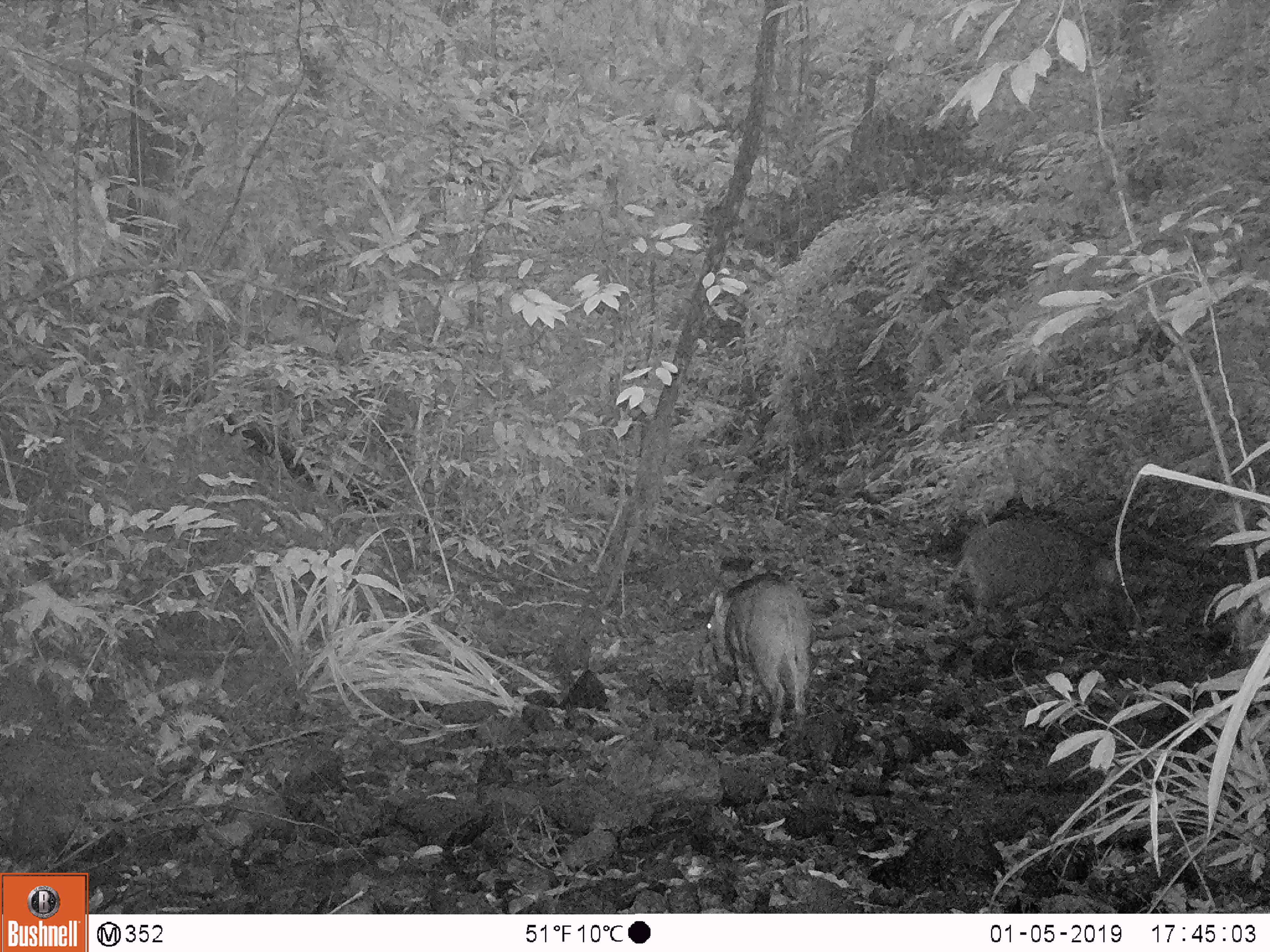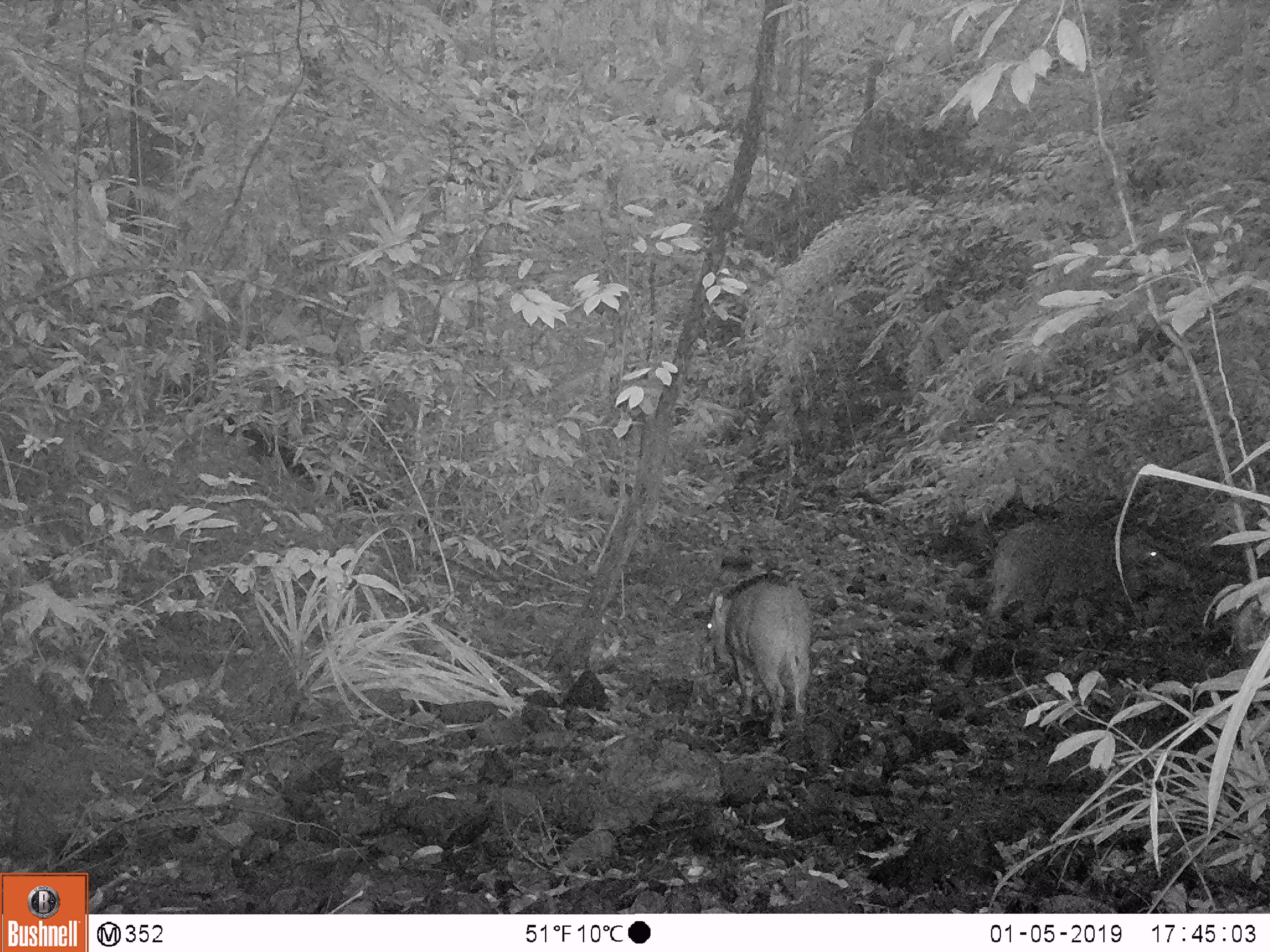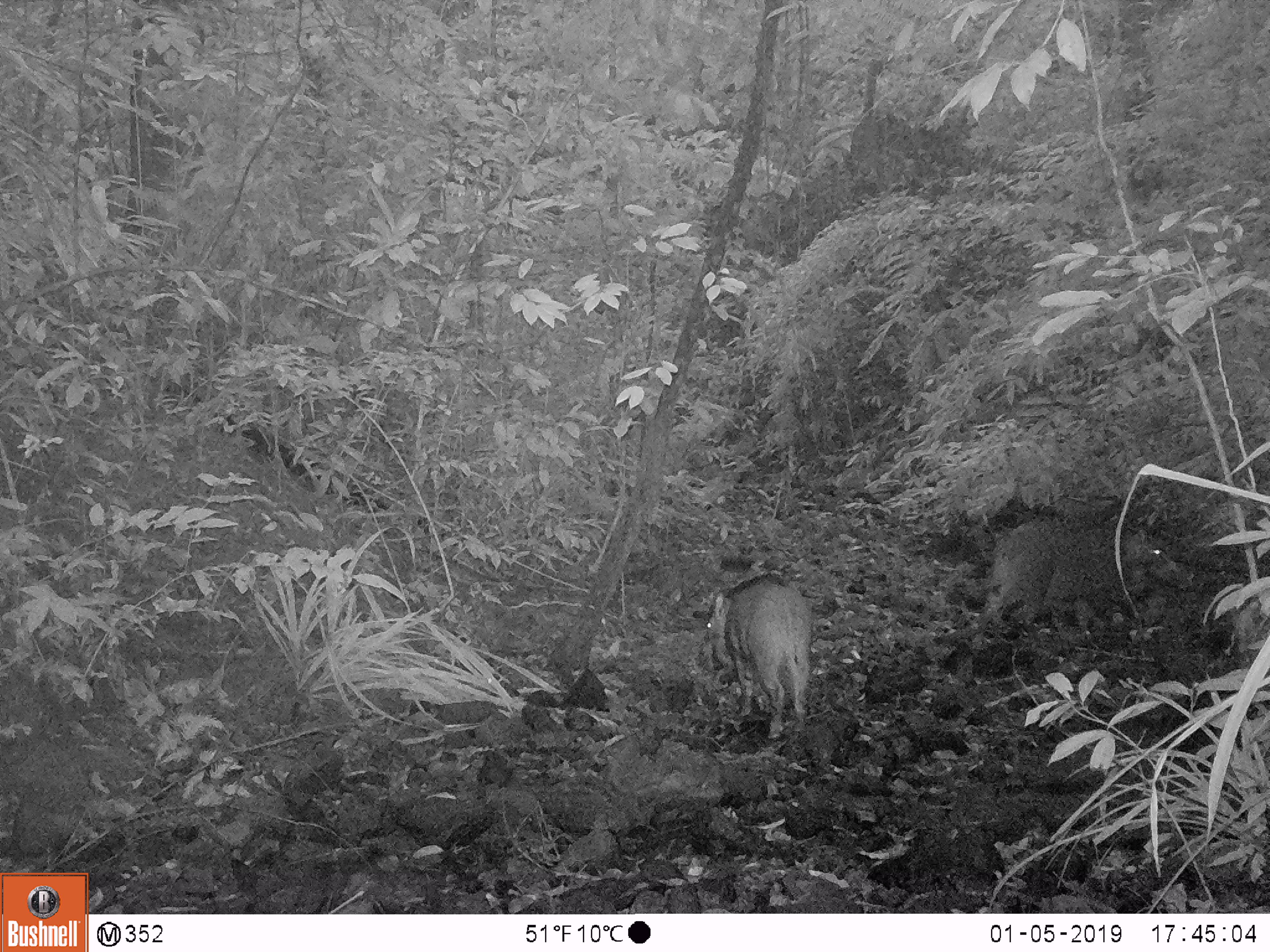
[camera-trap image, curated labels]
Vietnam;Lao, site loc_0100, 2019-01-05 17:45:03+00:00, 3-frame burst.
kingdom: Animalia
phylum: Chordata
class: Mammalia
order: Artiodactyla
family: Suidae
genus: Sus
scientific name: Sus scrofa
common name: eurasian wild pig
Eurasian wild pig (Sus scrofa). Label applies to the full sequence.